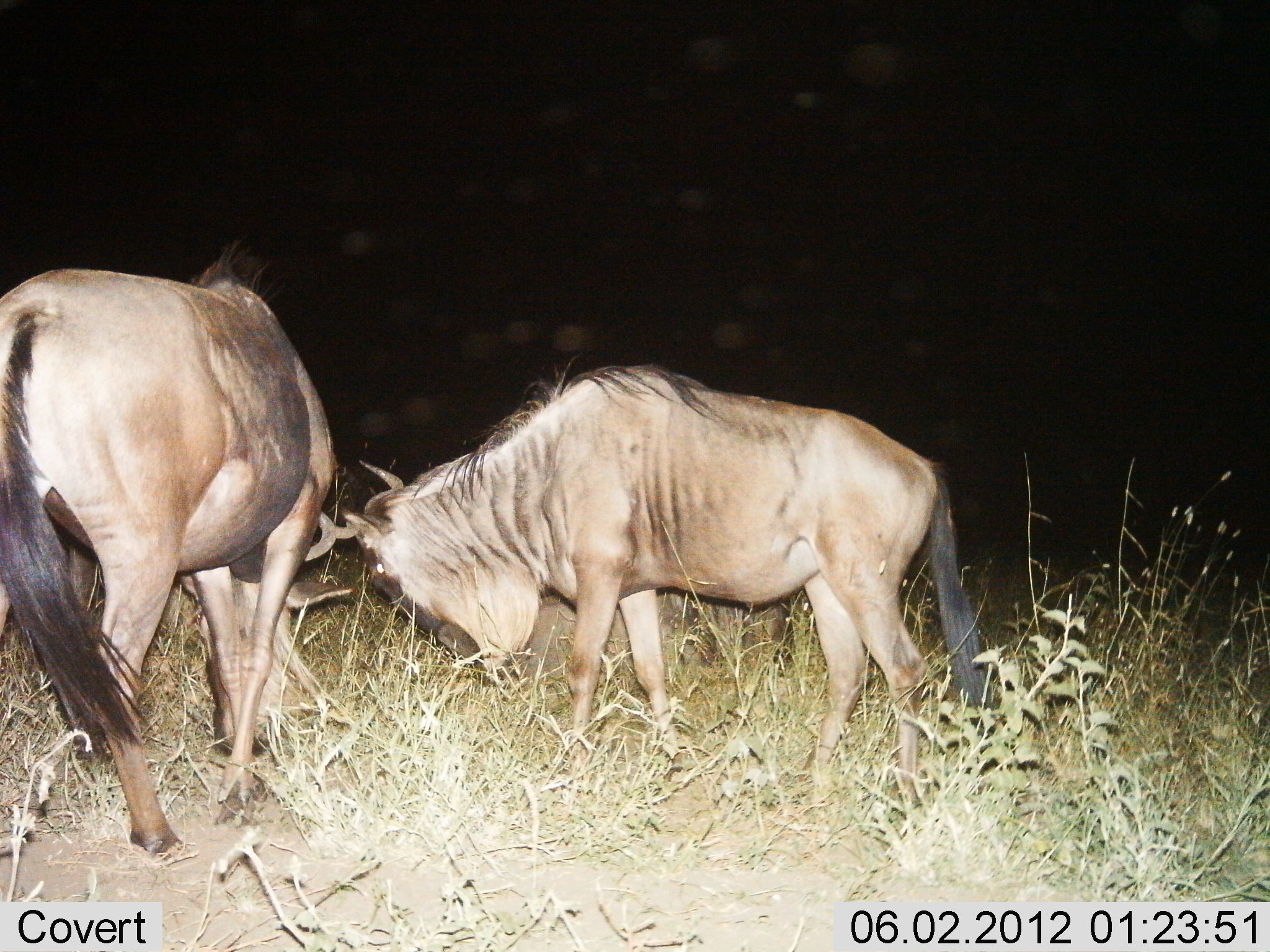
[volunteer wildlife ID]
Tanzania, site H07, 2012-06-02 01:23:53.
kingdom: Animalia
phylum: Chordata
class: Mammalia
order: Artiodactyla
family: Bovidae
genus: Connochaetes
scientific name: Connochaetes taurinus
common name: blue wildebeest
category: wildebeest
Wildebeest (blue wildebeest) (Connochaetes taurinus), count 2. Behavior (volunteer vote fractions): standing 50%, resting 0%, moving 0%, interacting 40%. Young present (vote fraction): 0%. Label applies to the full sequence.